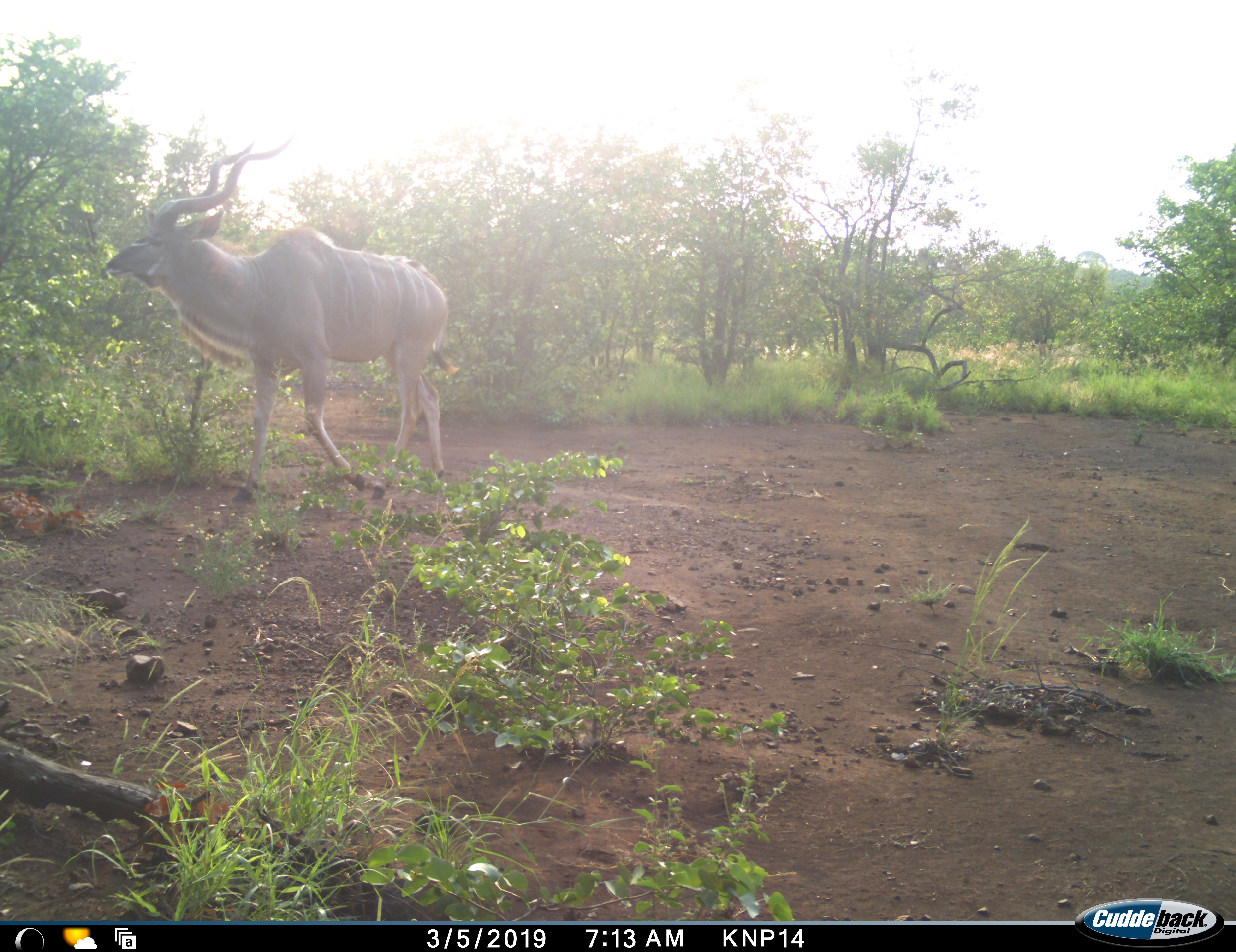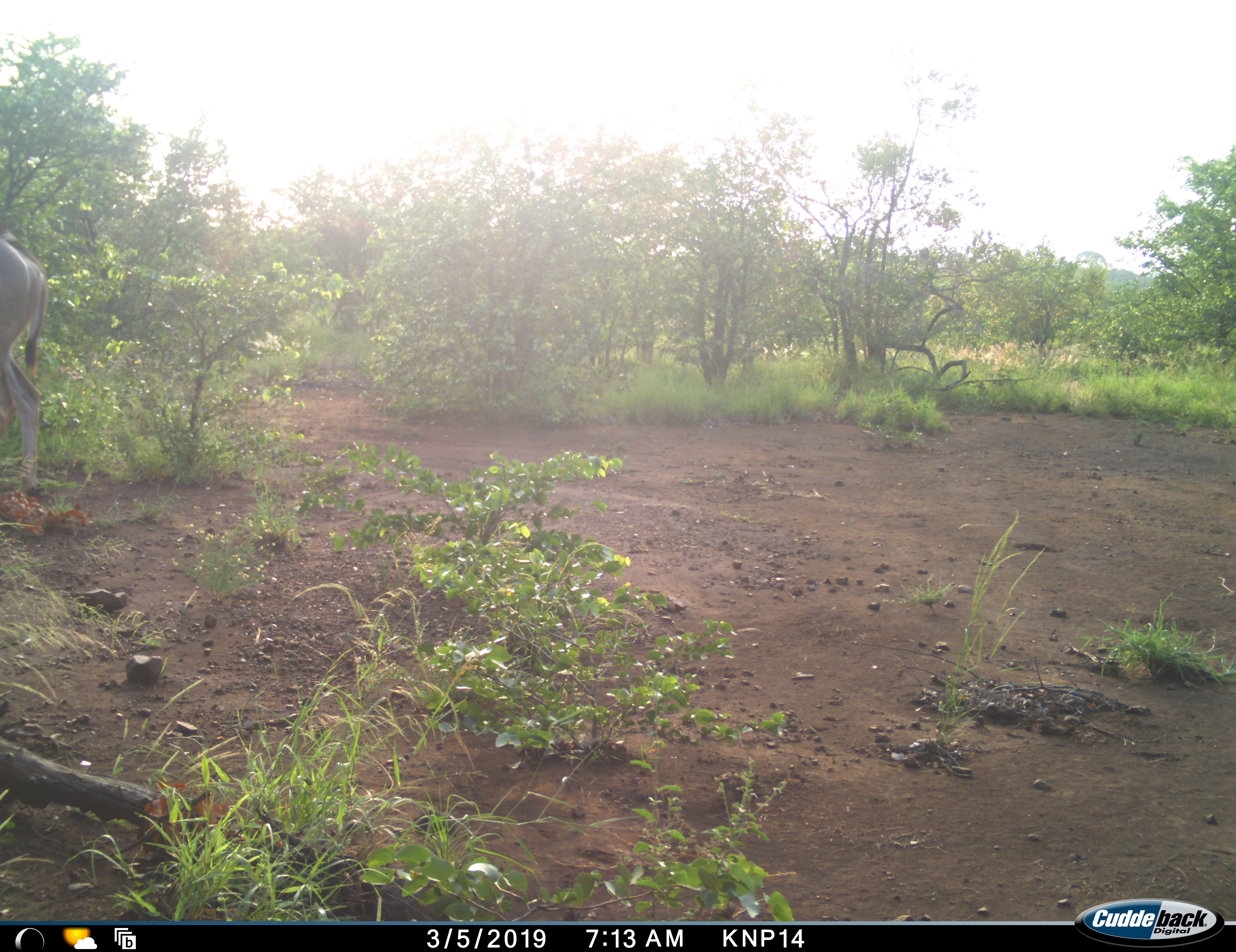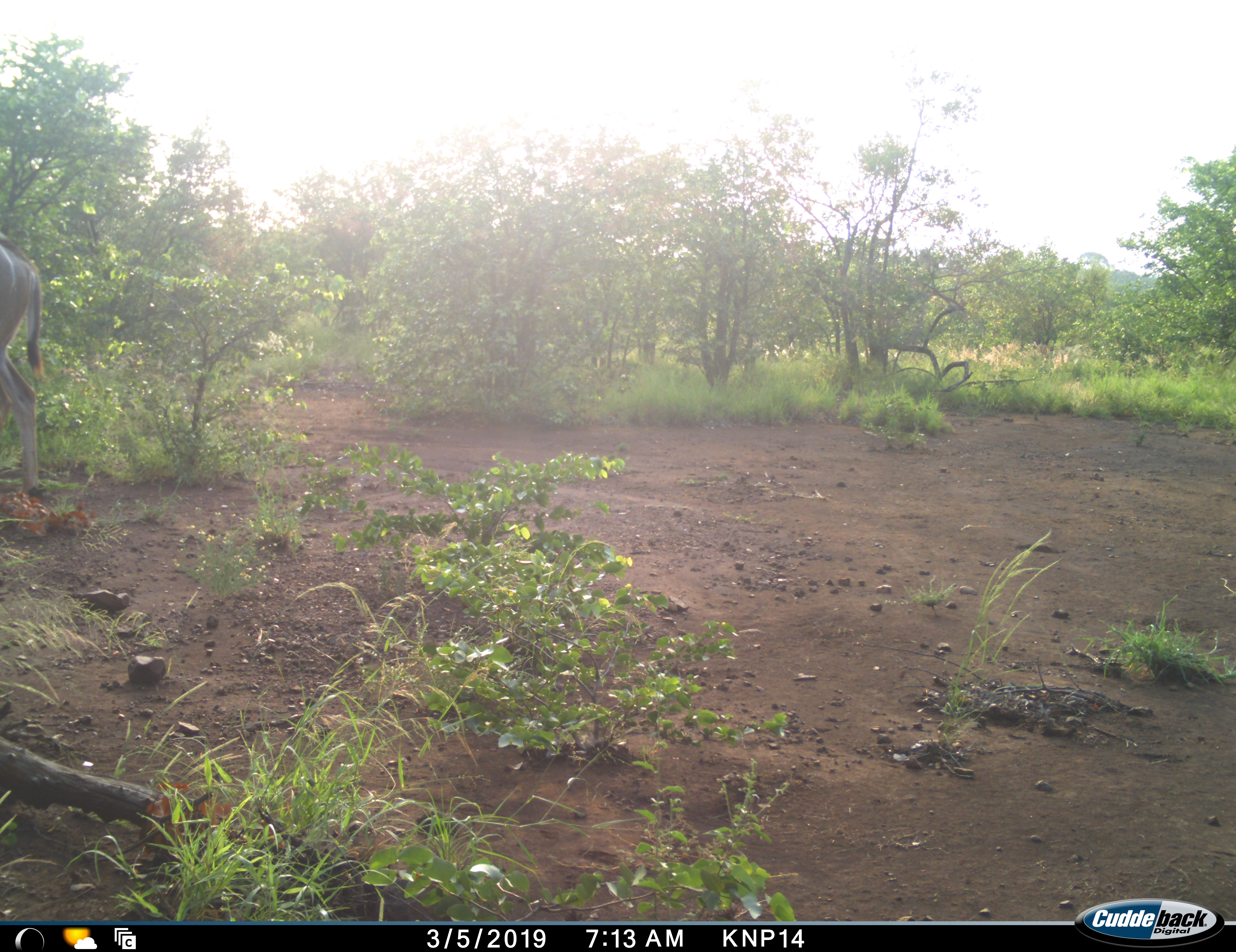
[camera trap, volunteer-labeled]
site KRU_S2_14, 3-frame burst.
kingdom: Animalia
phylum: Chordata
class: Mammalia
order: Artiodactyla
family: Bovidae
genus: Tragelaphus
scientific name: Tragelaphus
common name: kudu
Kudu (Tragelaphus), count 1. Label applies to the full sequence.